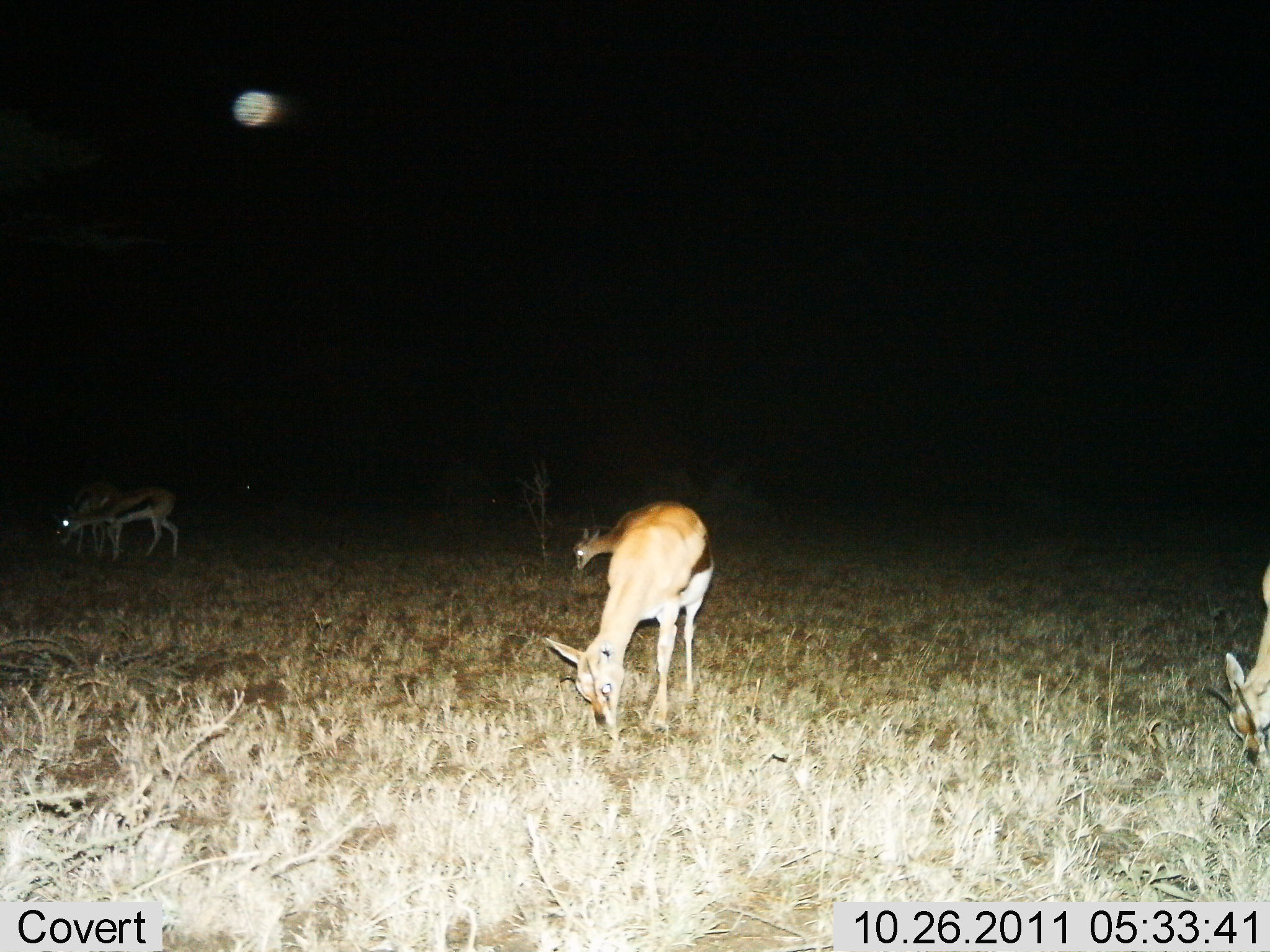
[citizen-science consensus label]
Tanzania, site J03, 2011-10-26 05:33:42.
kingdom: Animalia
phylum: Chordata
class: Mammalia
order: Artiodactyla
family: Bovidae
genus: Eudorcas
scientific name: Eudorcas thomsonii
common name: thomson's gazelle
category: gazellethomsons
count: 5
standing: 50%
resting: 0%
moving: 0%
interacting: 0%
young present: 0%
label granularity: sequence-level